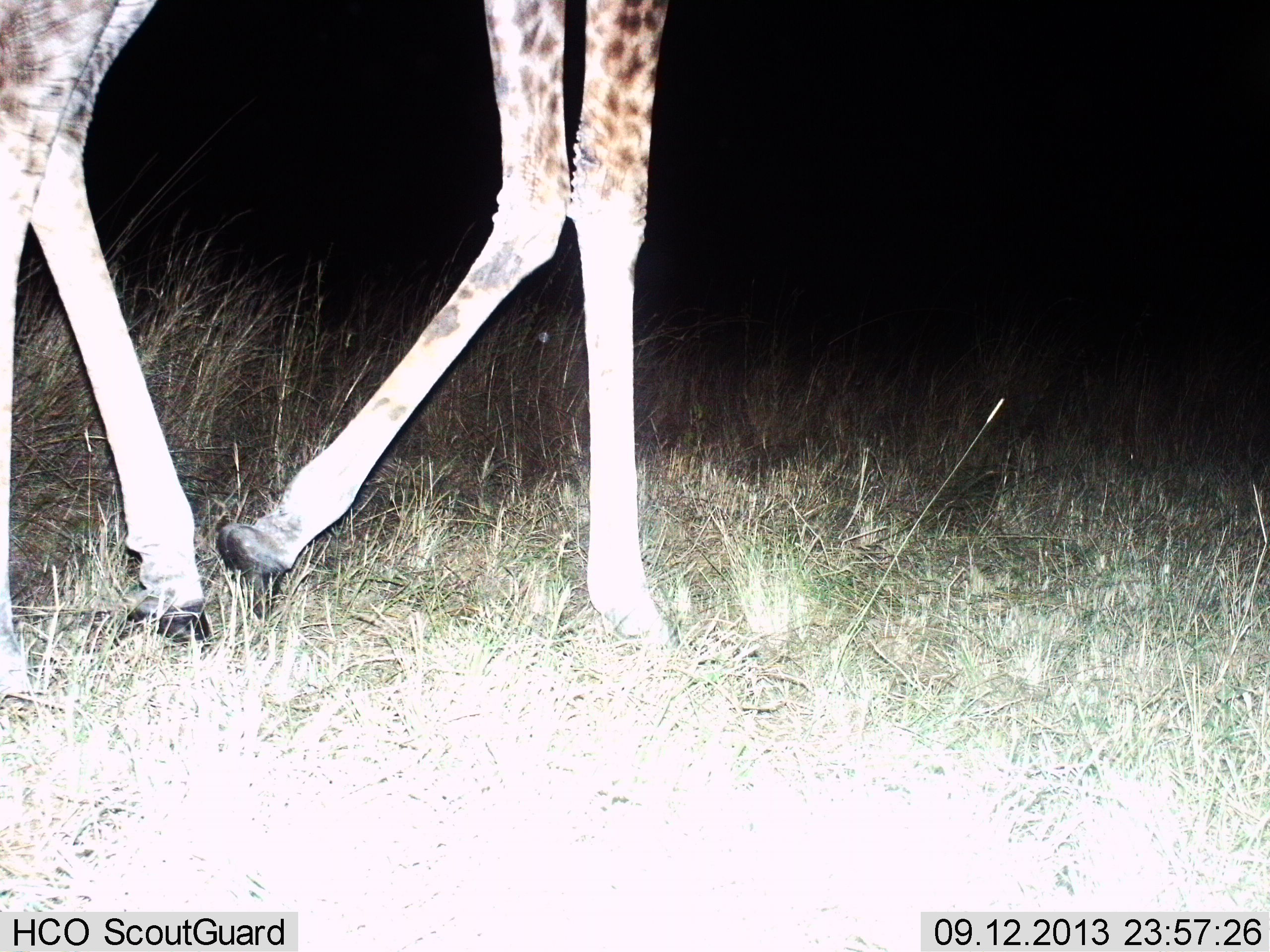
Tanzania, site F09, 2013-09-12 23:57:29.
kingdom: Animalia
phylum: Chordata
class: Mammalia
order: Artiodactyla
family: Giraffidae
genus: Giraffa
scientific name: Giraffa camelopardalis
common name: giraffe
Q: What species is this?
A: Giraffe (Giraffa camelopardalis).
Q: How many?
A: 1.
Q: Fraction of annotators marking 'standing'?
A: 4%.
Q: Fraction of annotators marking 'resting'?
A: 0%.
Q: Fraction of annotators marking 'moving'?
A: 100%.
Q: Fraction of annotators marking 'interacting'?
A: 0%.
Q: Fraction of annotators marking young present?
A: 0%.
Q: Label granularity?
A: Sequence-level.